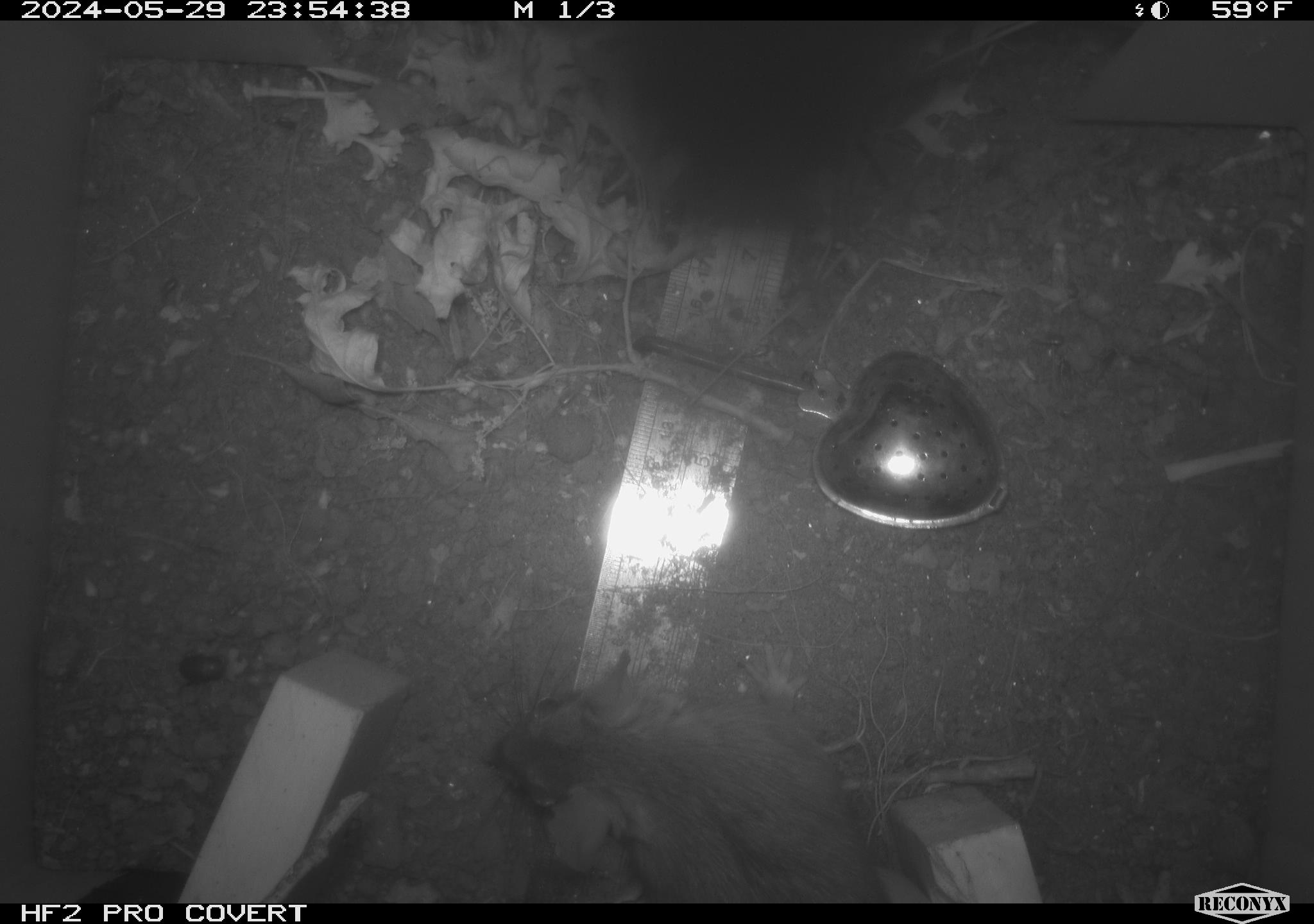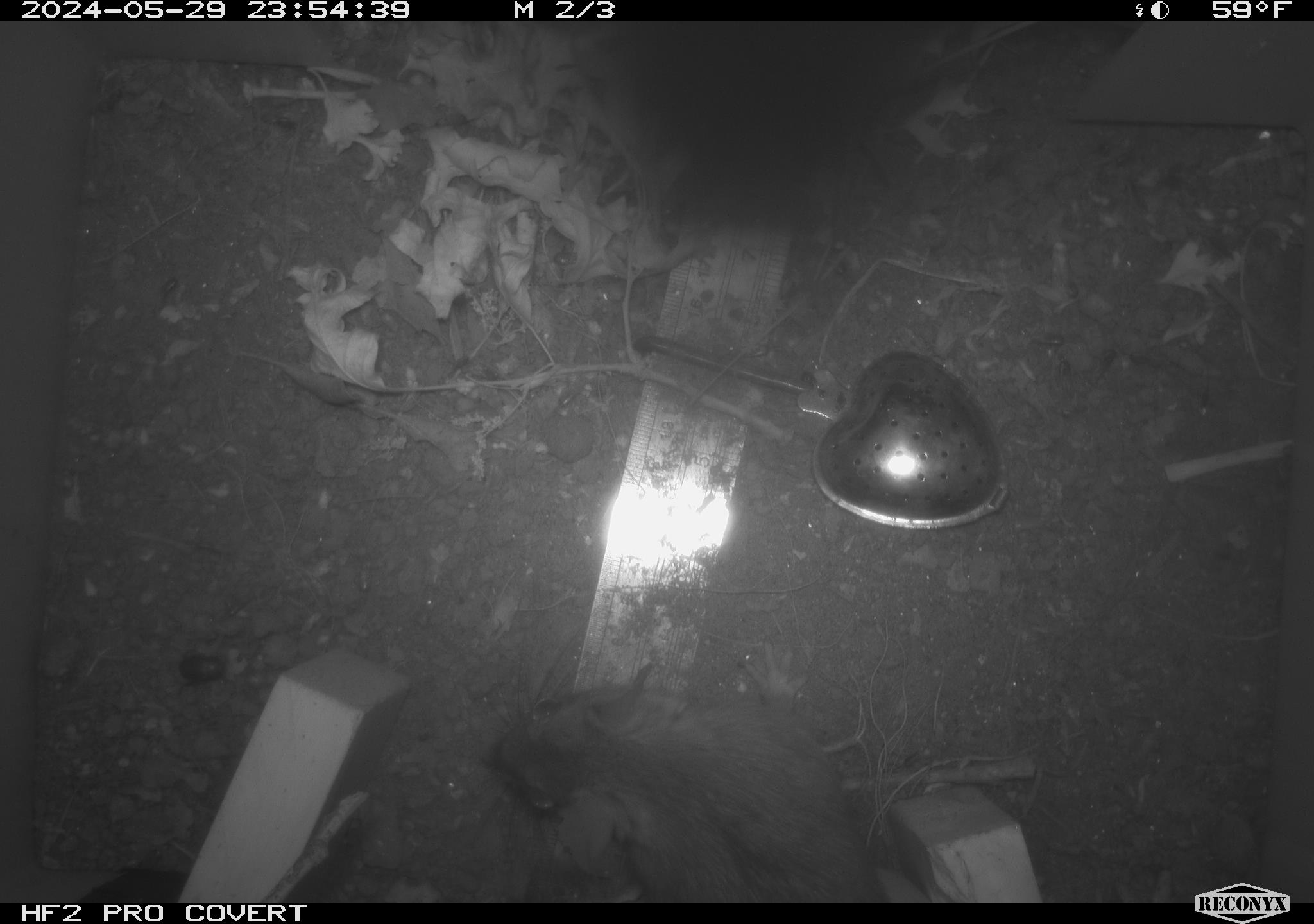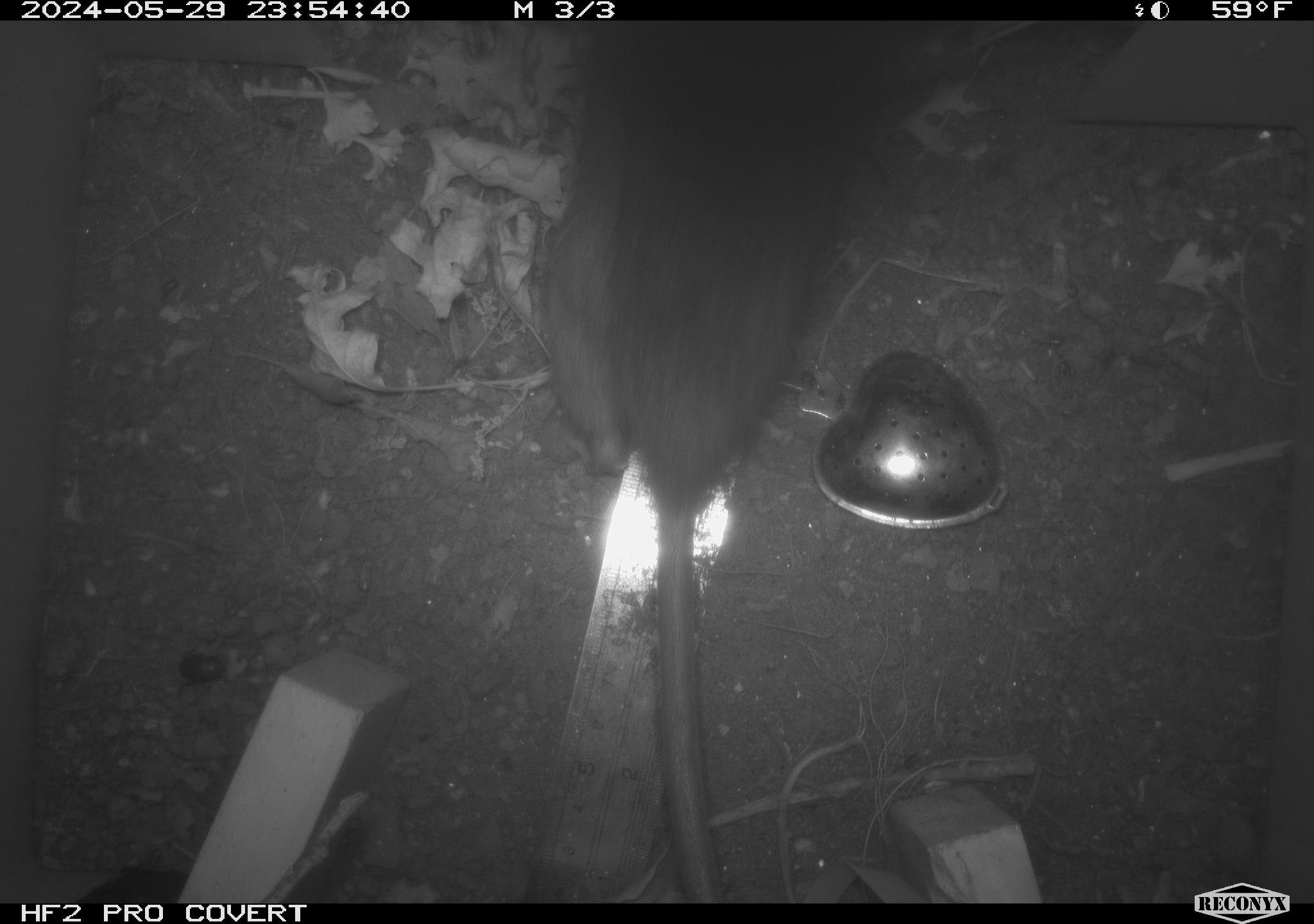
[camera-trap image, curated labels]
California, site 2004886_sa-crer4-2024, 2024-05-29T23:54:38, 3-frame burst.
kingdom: Animalia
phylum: Chordata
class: Mammalia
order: Rodentia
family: Muridae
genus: Rattus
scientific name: Rattus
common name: rat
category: rattus species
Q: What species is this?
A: Rattus species (rat) (Rattus).